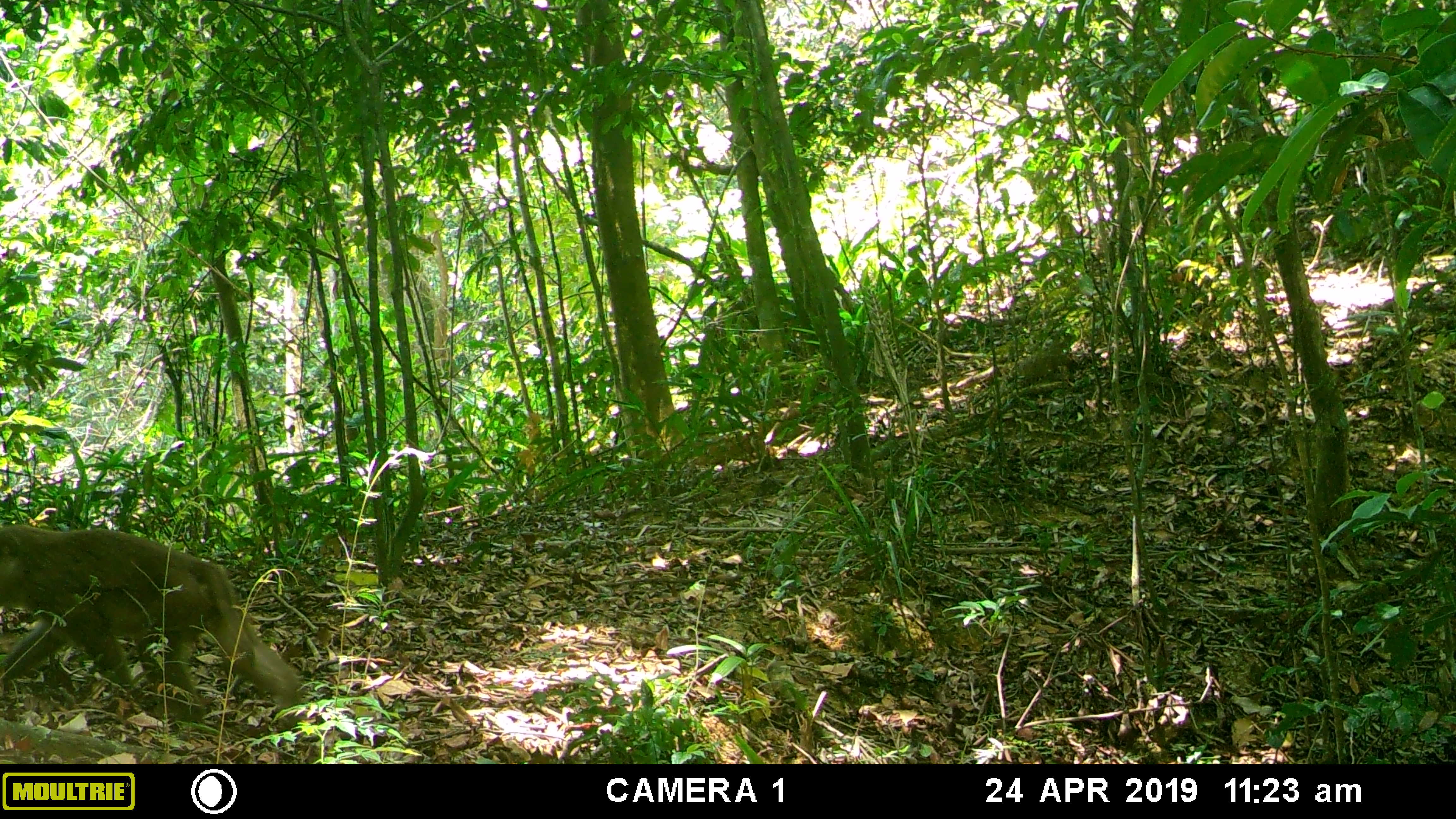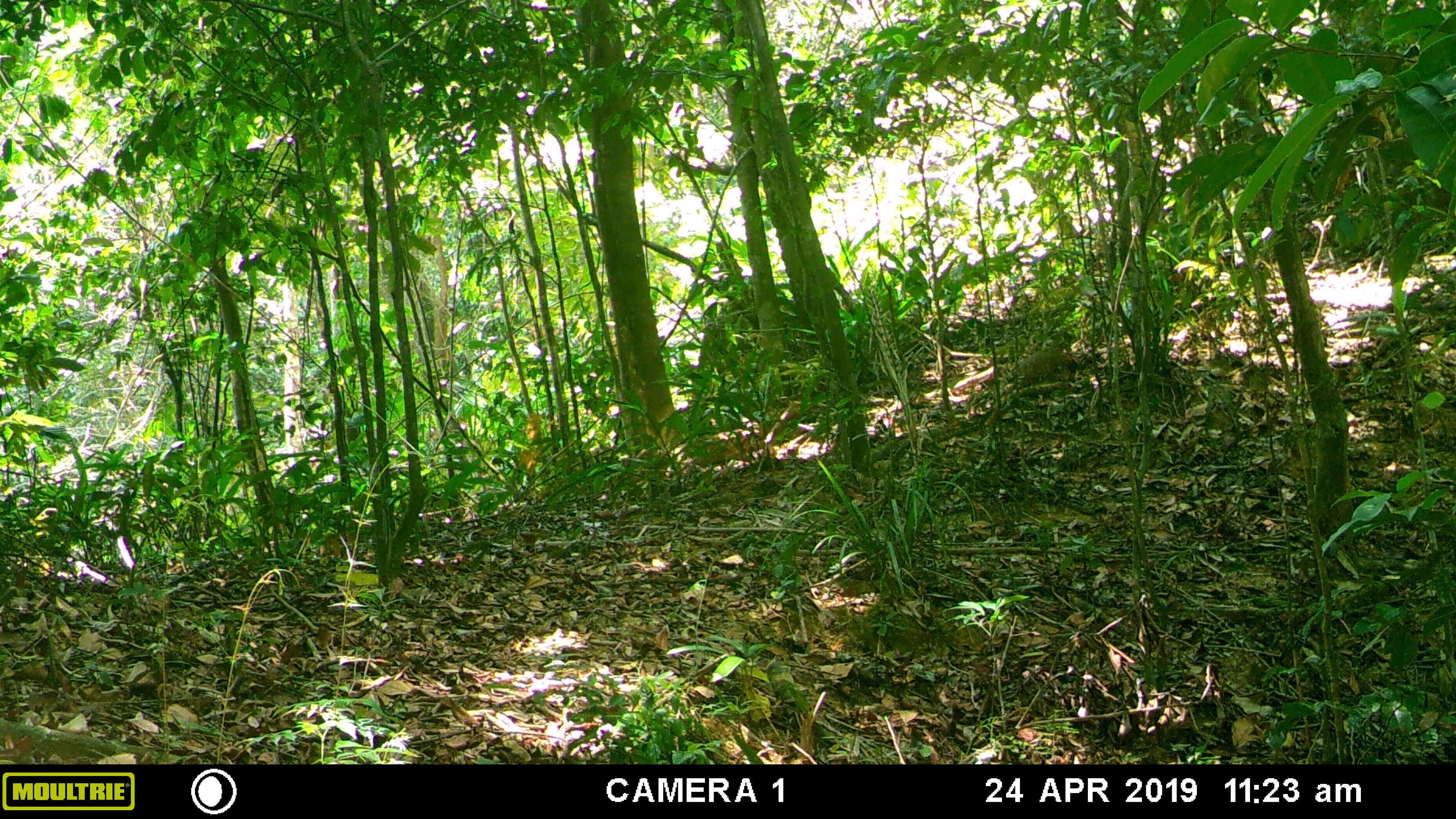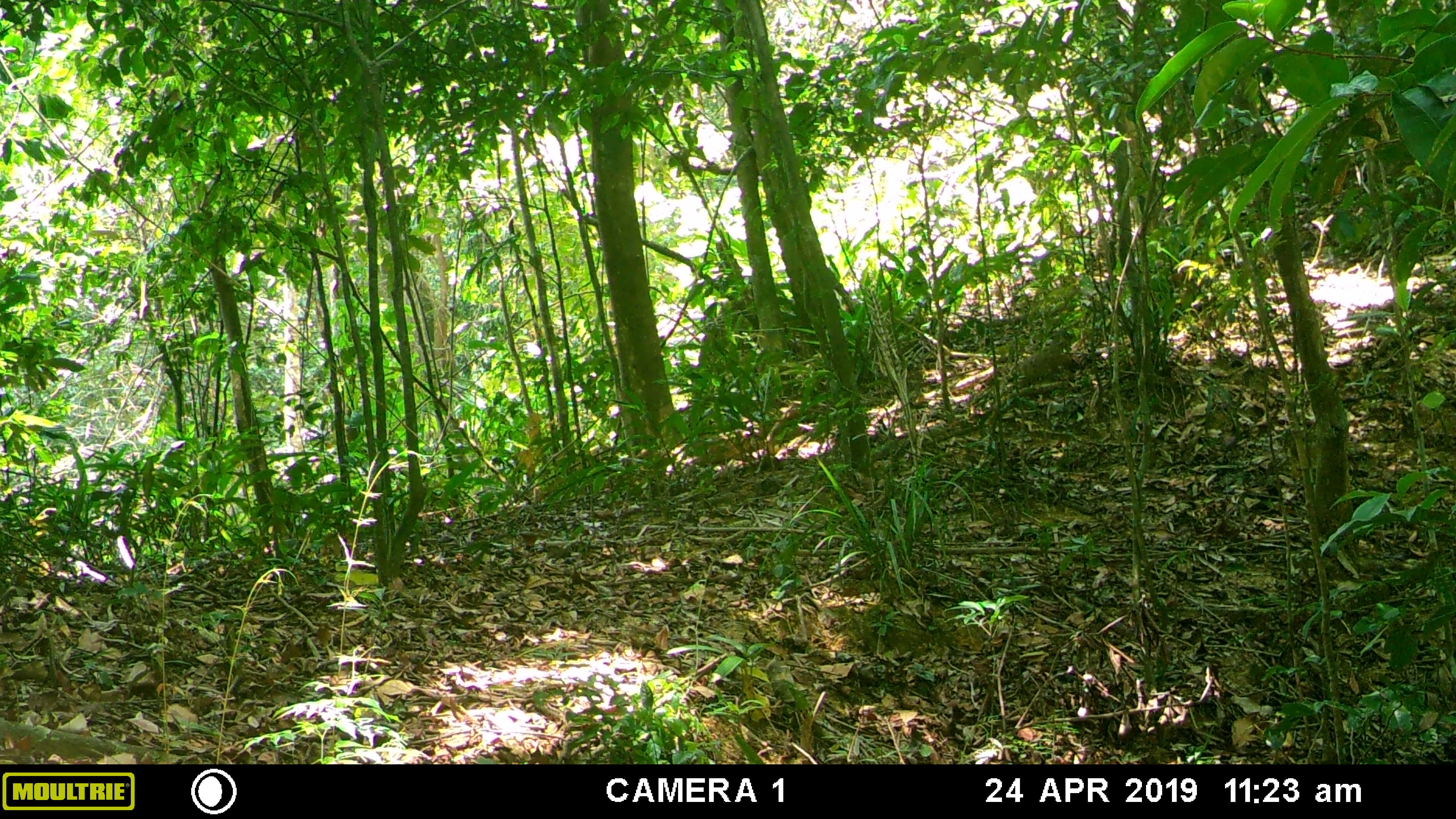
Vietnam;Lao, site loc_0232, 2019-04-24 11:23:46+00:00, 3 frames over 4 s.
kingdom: Animalia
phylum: Chordata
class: Mammalia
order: Primates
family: Cercopithecidae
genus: Macaca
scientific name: Macaca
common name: macaques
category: assam or rhesus macaque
Assam or rhesus macaque (macaques) (Macaca). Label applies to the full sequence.